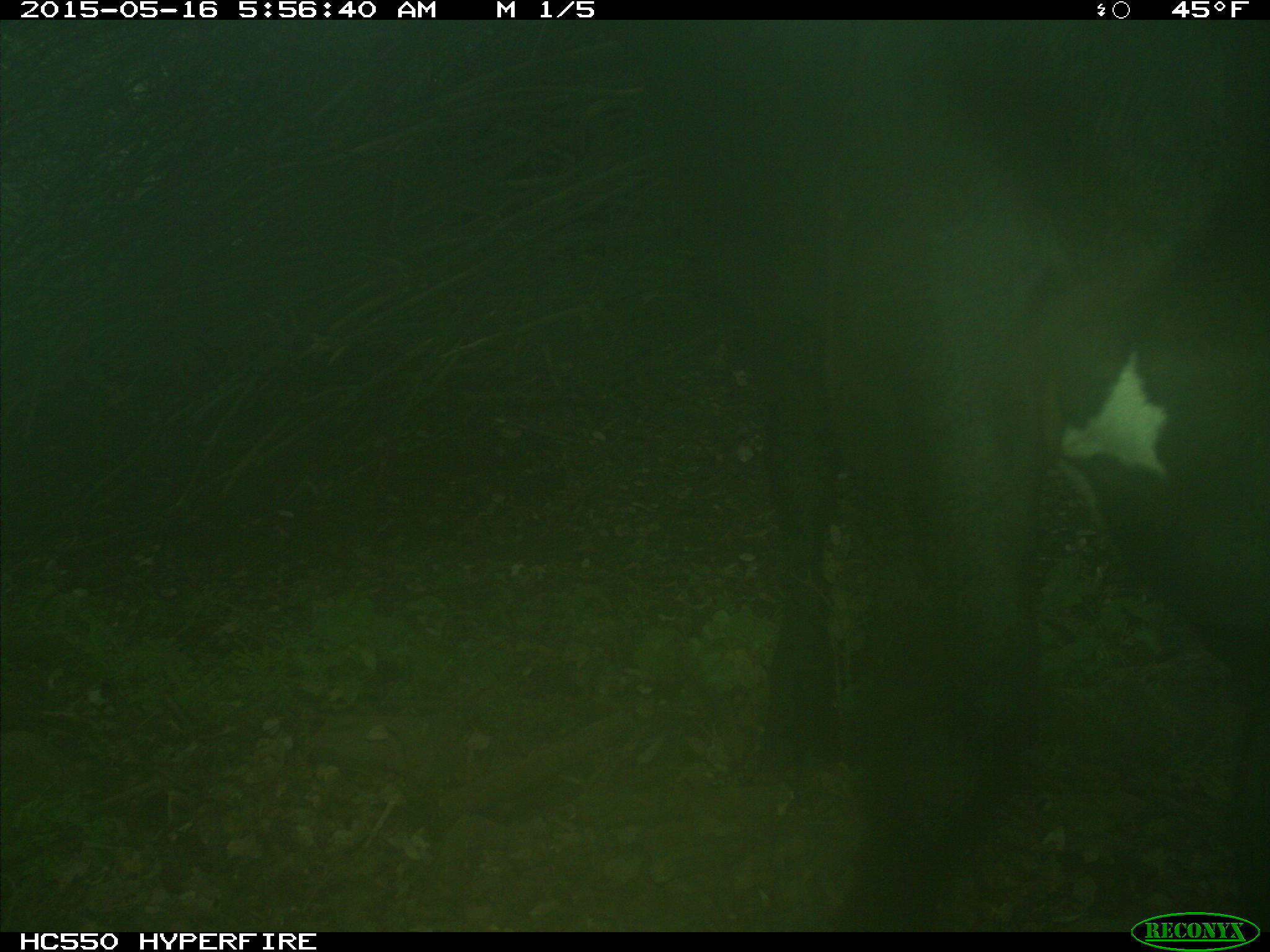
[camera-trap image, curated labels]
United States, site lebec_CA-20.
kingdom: Animalia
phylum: Chordata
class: Mammalia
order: Artiodactyla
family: Bovidae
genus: Bos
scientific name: Bos taurus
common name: domestic cow